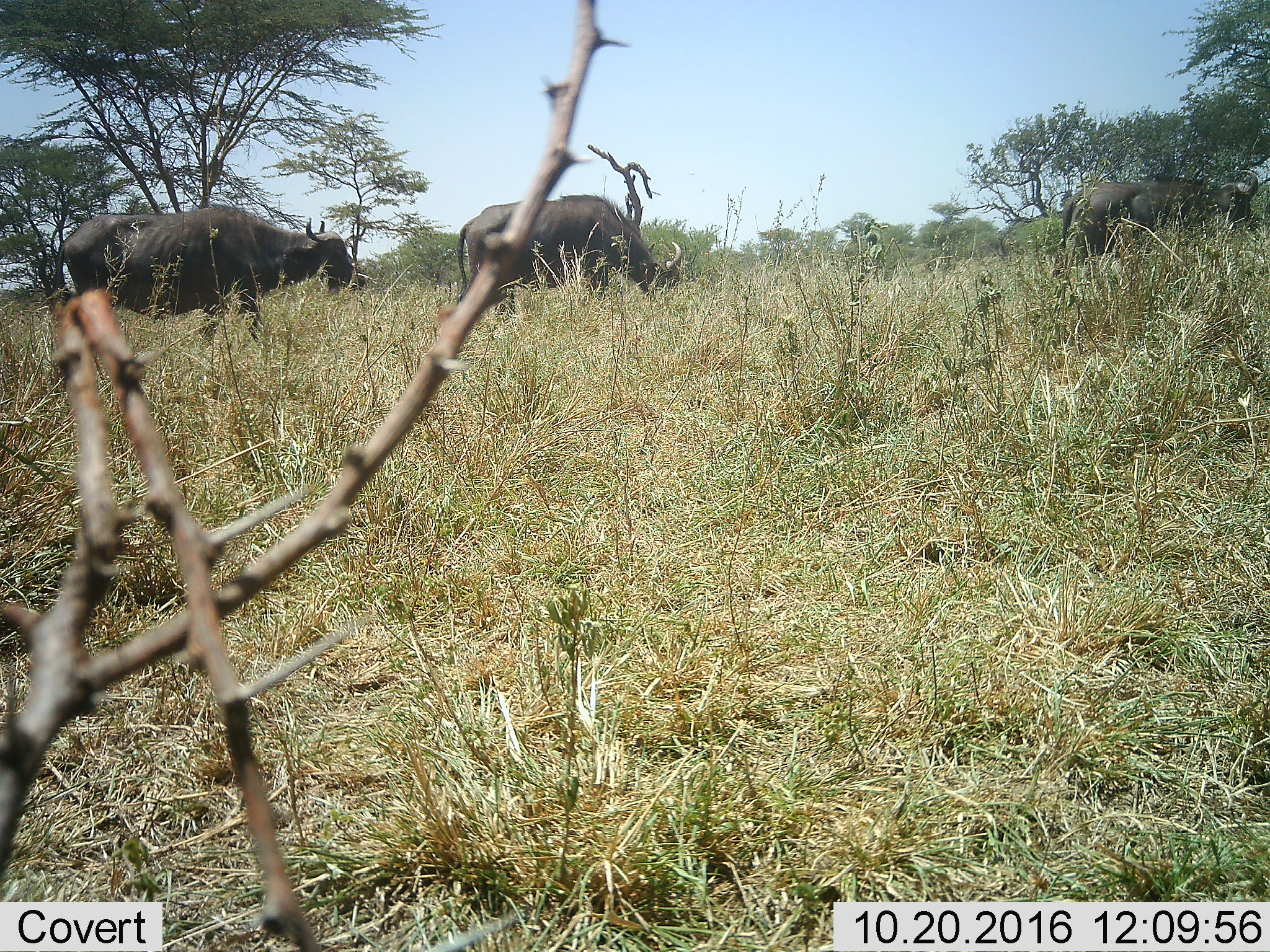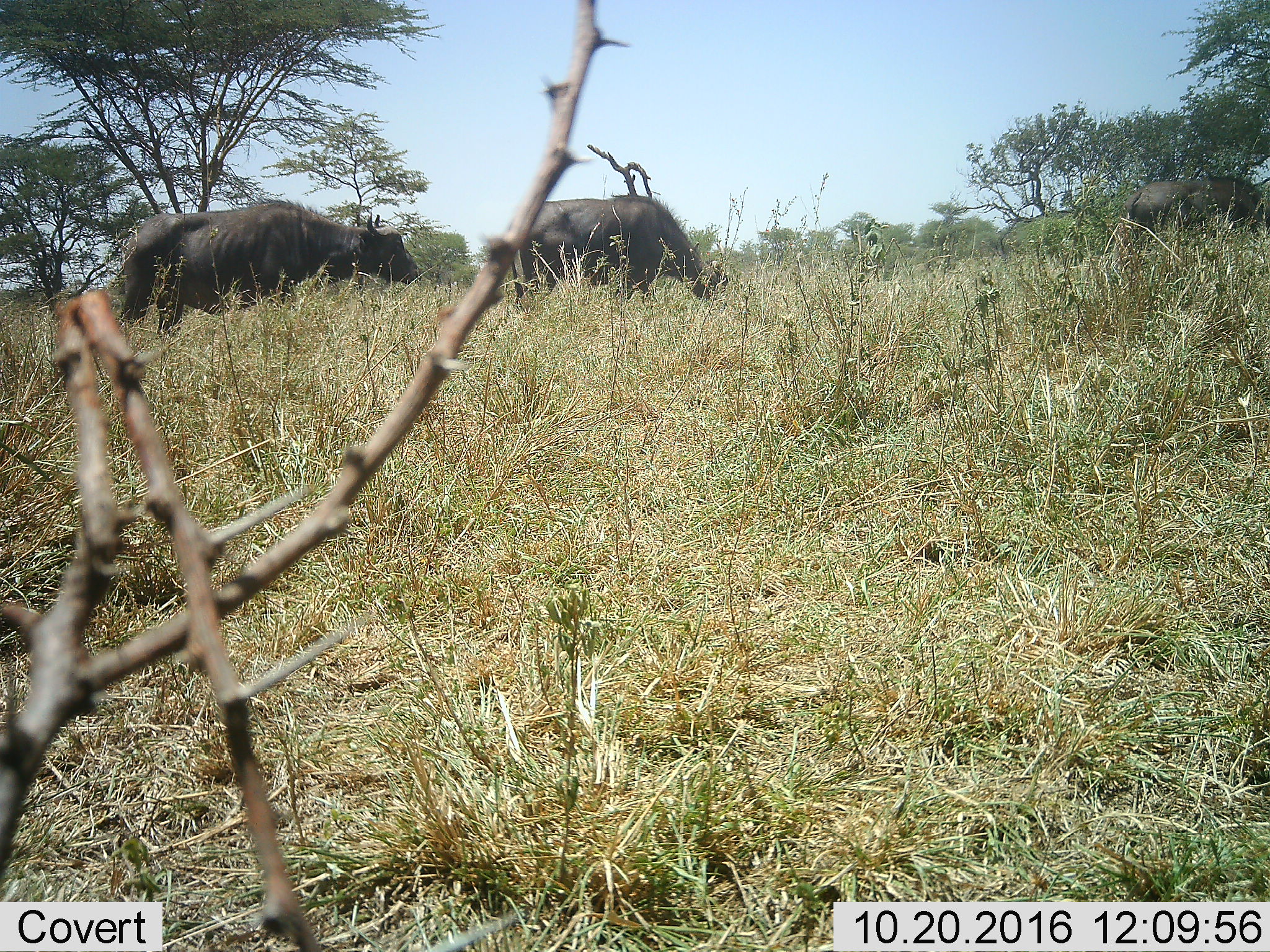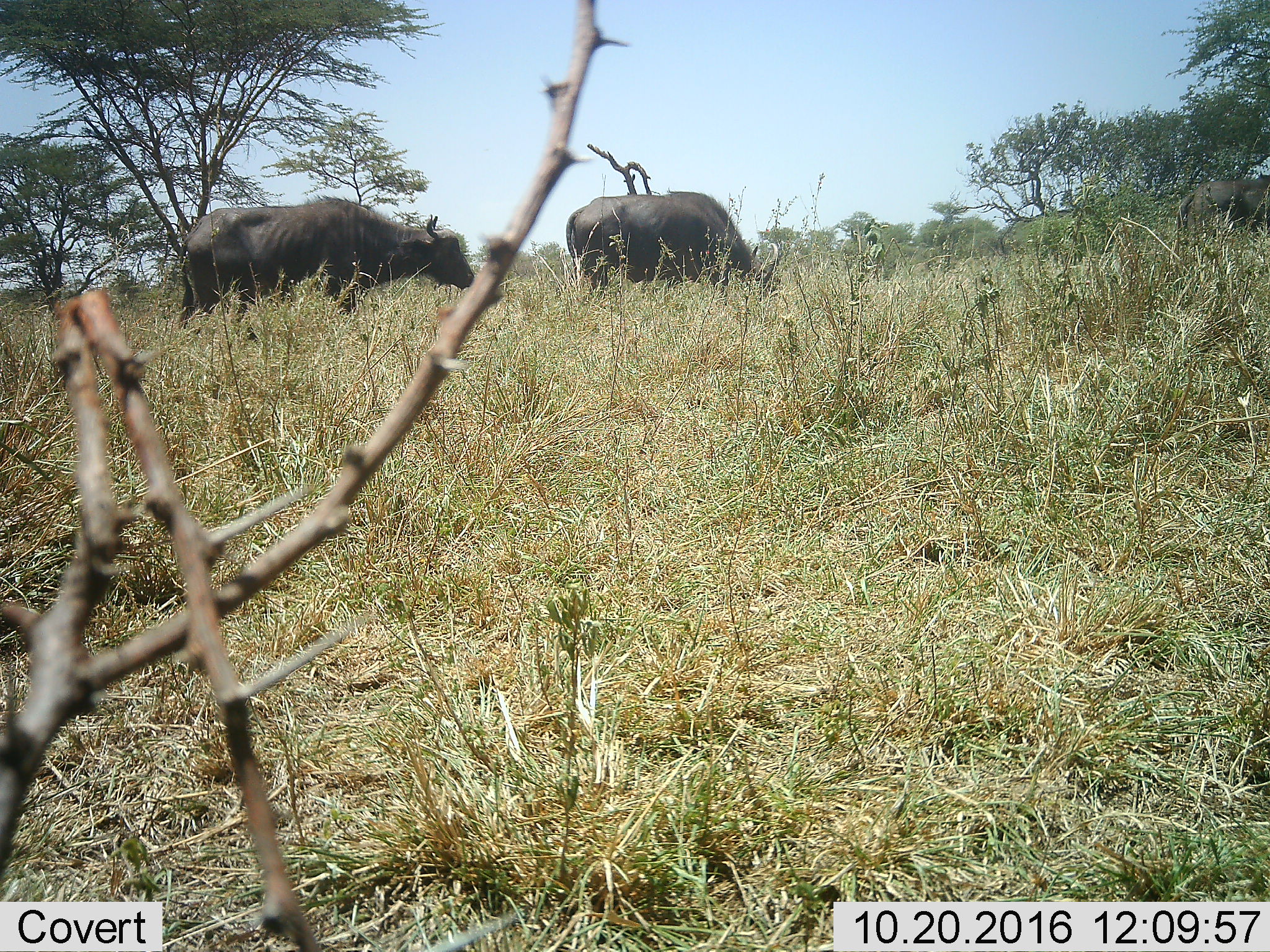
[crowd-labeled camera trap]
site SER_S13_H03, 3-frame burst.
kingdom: Animalia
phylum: Chordata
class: Mammalia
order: Artiodactyla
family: Bovidae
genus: Syncerus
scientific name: Syncerus caffer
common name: african buffalo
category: buffalo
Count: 3.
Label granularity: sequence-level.